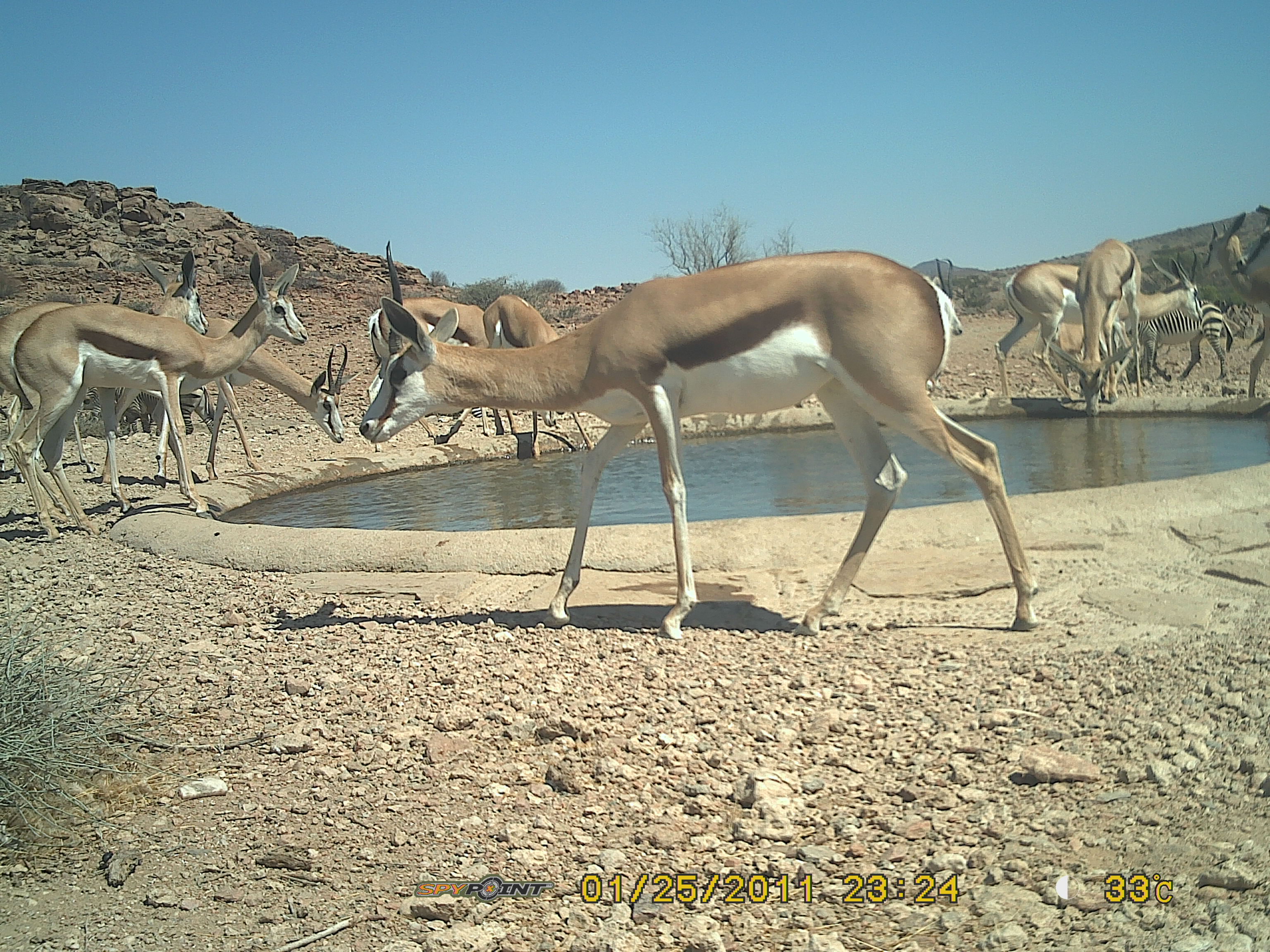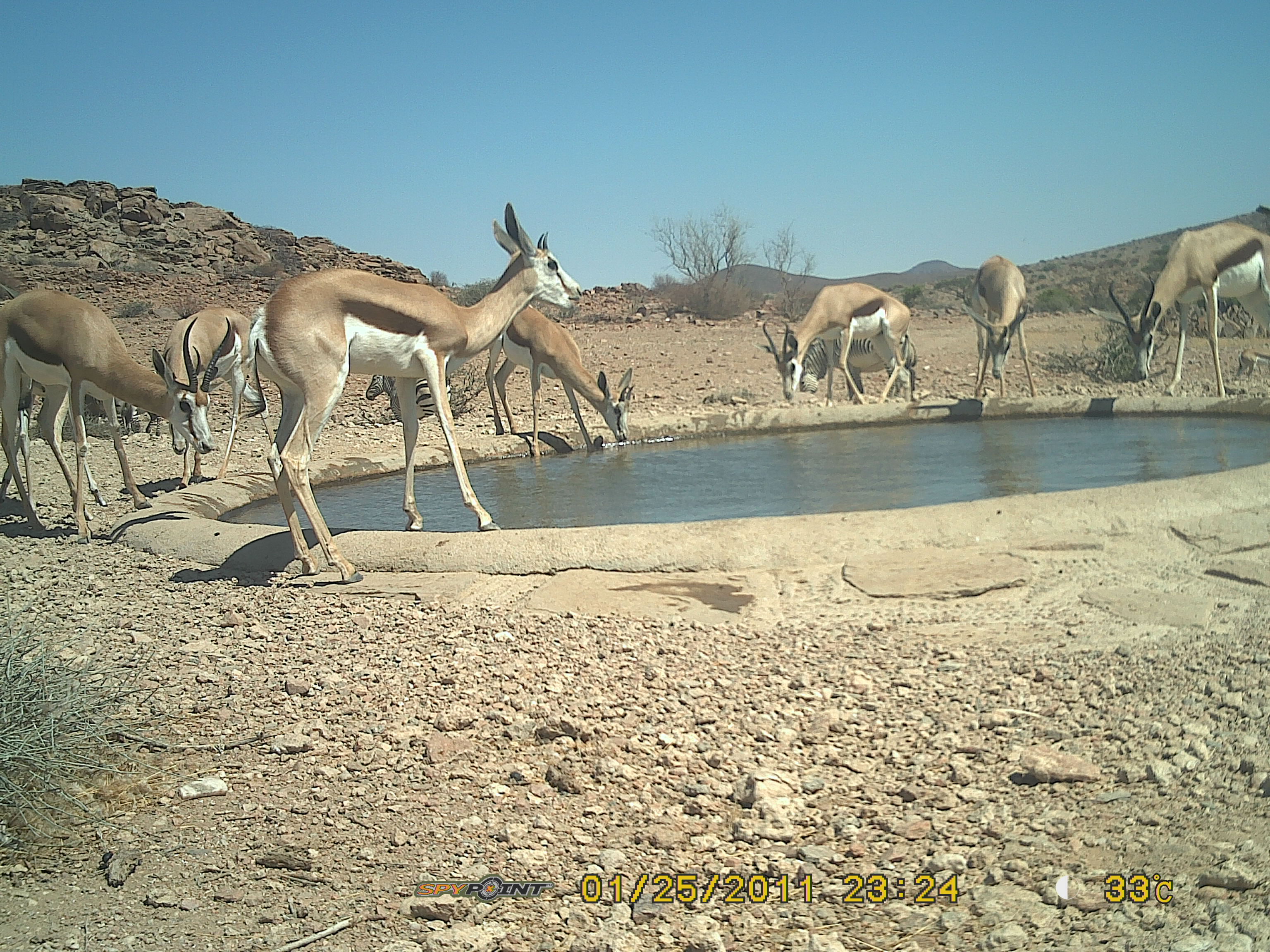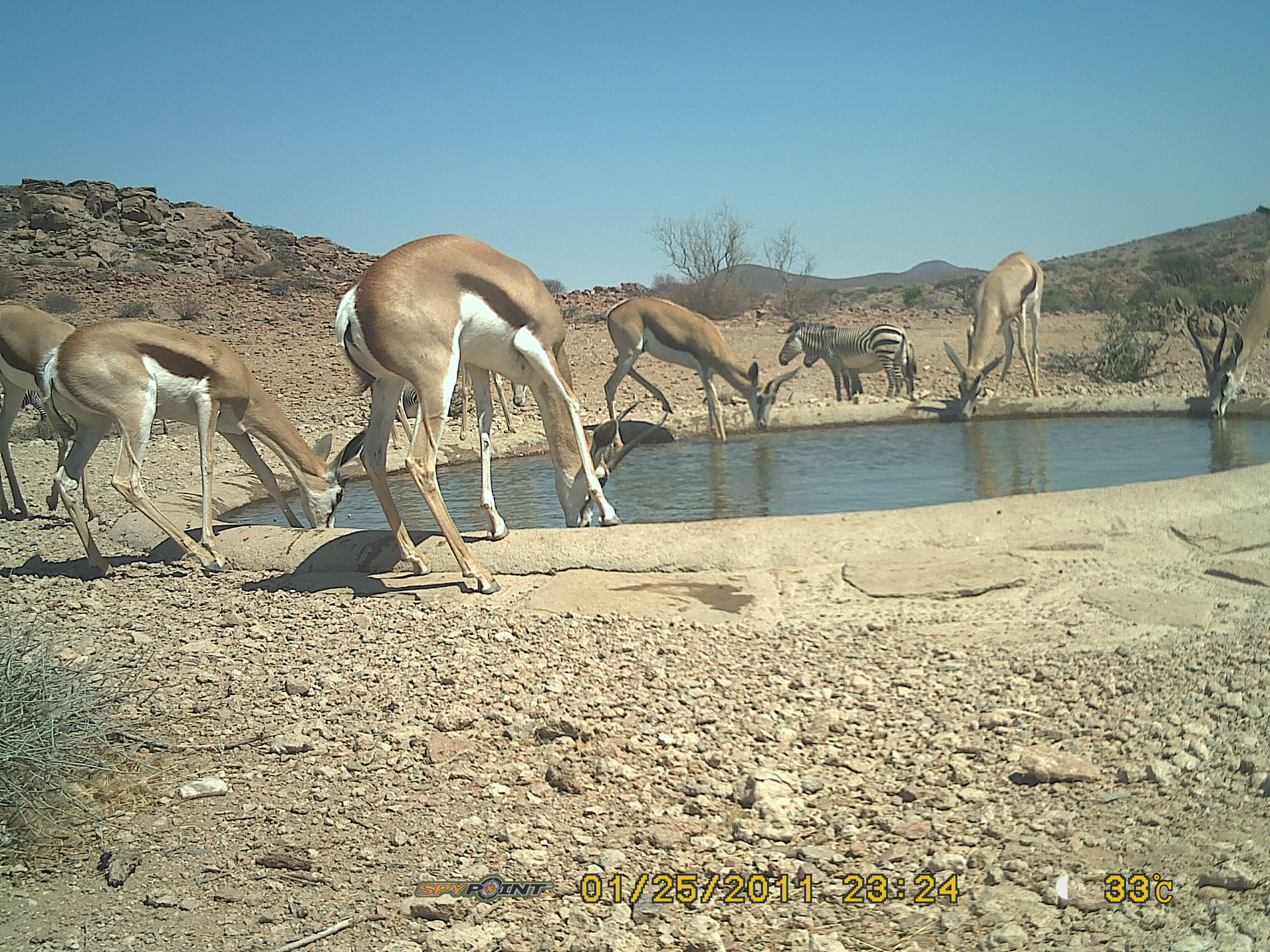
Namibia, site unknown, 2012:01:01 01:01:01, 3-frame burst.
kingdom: Animalia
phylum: Chordata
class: Mammalia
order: Artiodactyla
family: Bovidae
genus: Antidorcas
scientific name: Antidorcas marsupialis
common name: springbok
Antidorcas marsupialis (springbok).